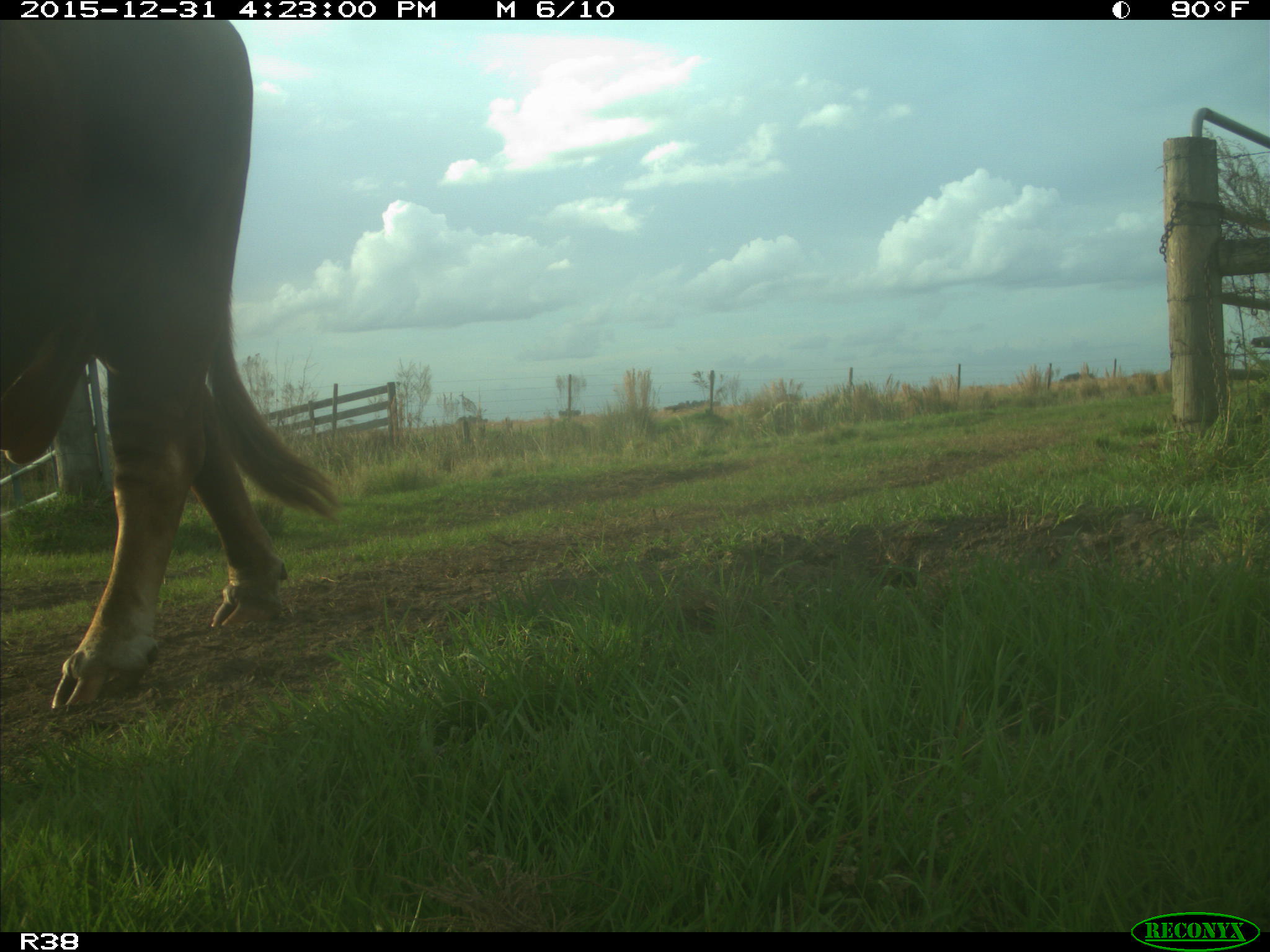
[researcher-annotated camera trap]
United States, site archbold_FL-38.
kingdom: Animalia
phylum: Chordata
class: Mammalia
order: Artiodactyla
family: Bovidae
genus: Bos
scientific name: Bos taurus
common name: domestic cow